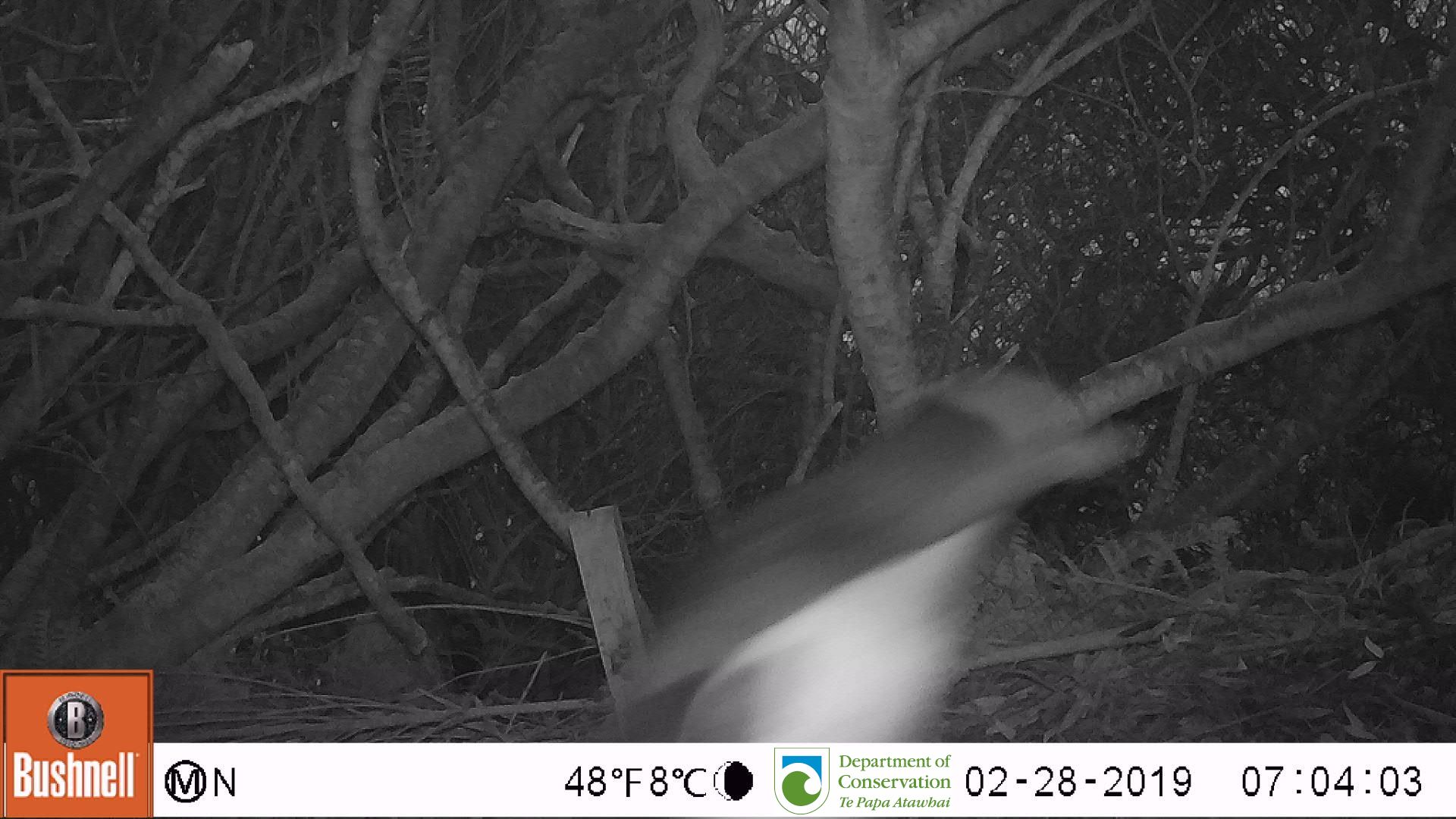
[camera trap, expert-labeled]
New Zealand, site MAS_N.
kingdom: Animalia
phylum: Chordata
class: Aves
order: Sphenisciformes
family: Spheniscidae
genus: Megadyptes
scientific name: Megadyptes antipodes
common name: yellow-eyed penguin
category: yellow eyed penguin